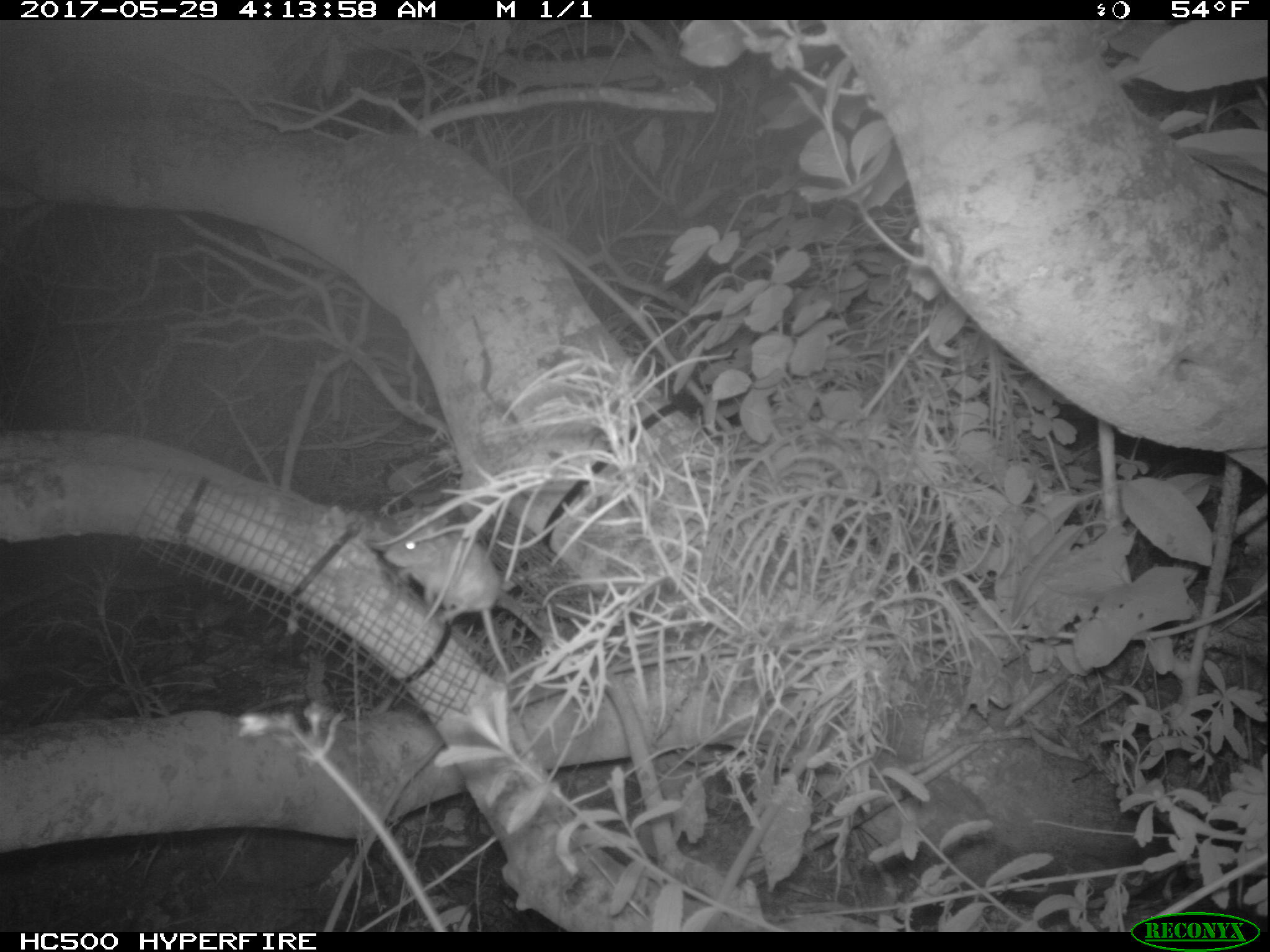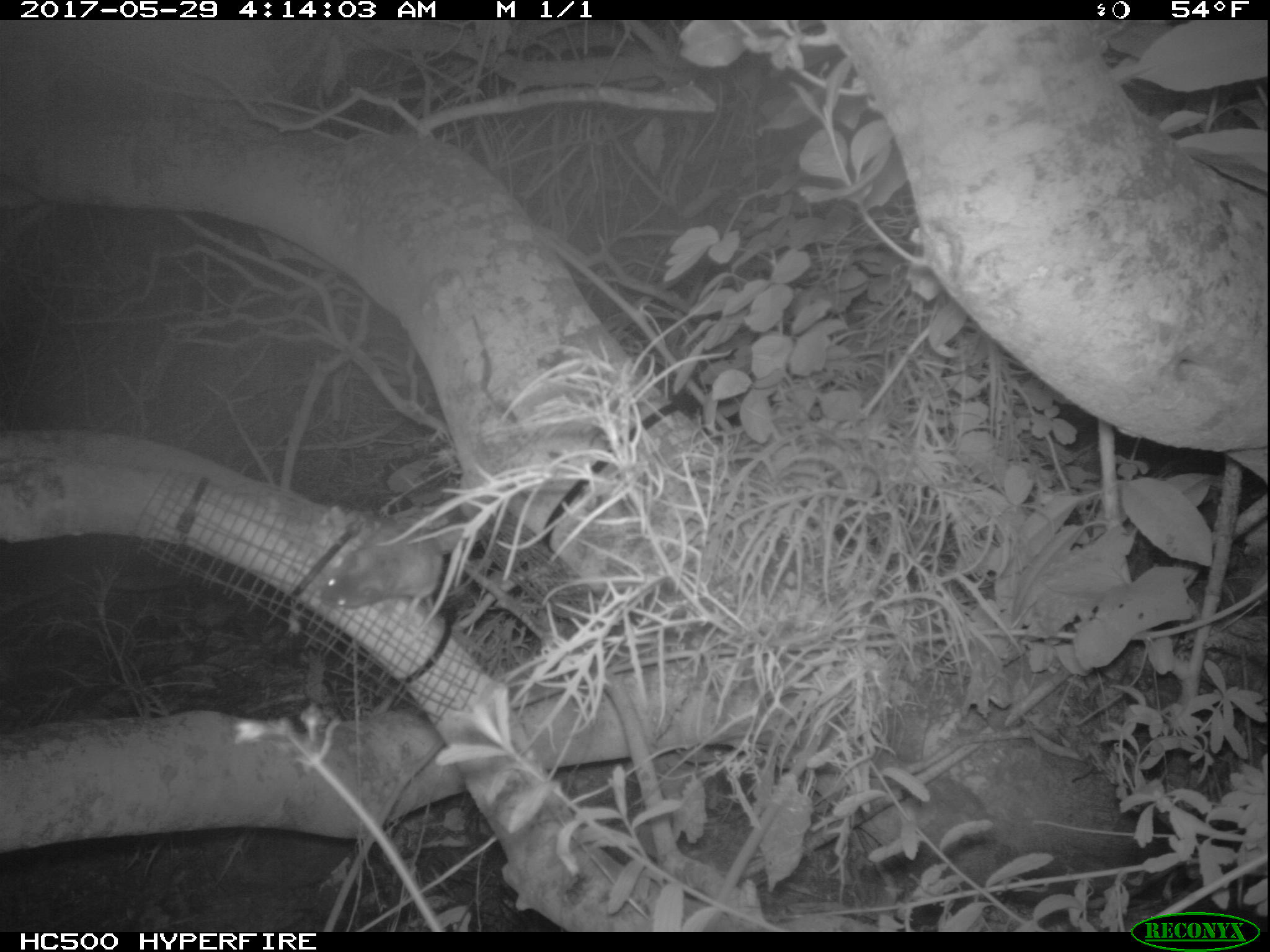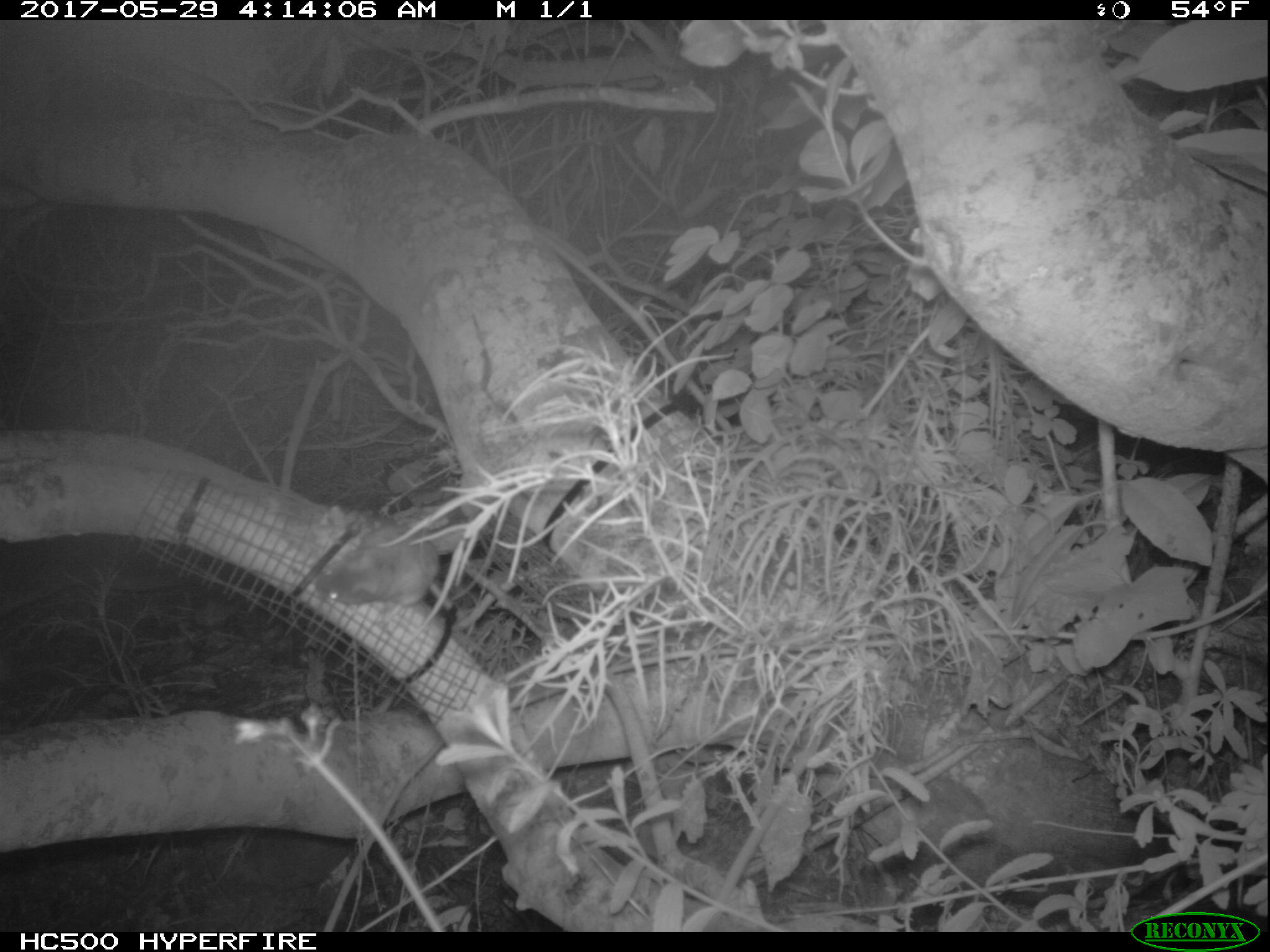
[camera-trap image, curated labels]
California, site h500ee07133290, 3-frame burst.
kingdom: Animalia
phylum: Chordata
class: Mammalia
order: Rodentia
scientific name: Rodentia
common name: rodent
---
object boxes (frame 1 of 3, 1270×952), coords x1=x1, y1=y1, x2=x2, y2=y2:
rodent: x1=383, y1=518, x2=509, y2=674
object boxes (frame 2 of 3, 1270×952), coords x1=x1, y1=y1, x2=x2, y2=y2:
rodent: x1=321, y1=519, x2=443, y2=632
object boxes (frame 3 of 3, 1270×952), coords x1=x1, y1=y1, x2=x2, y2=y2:
rodent: x1=314, y1=522, x2=453, y2=612